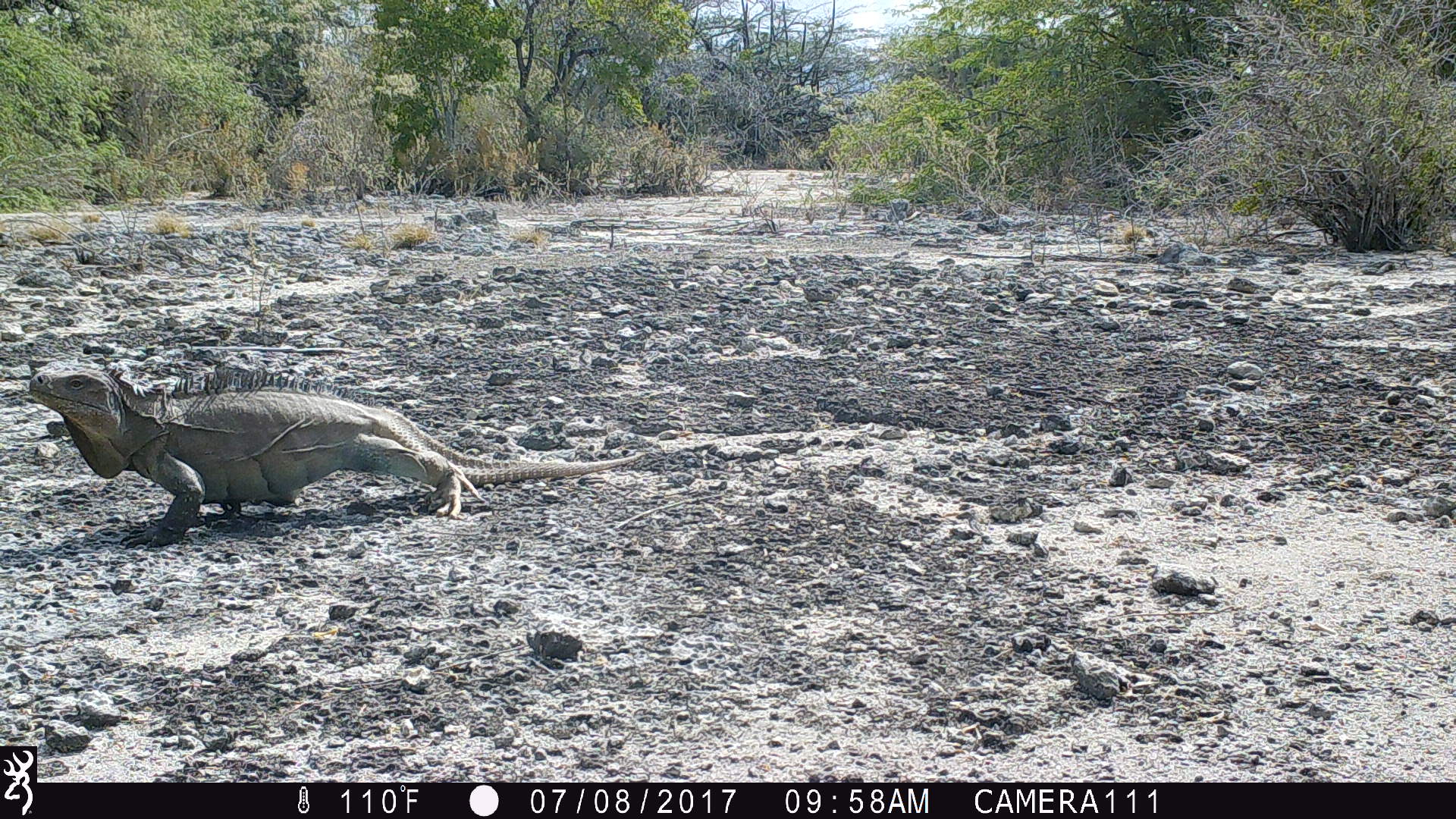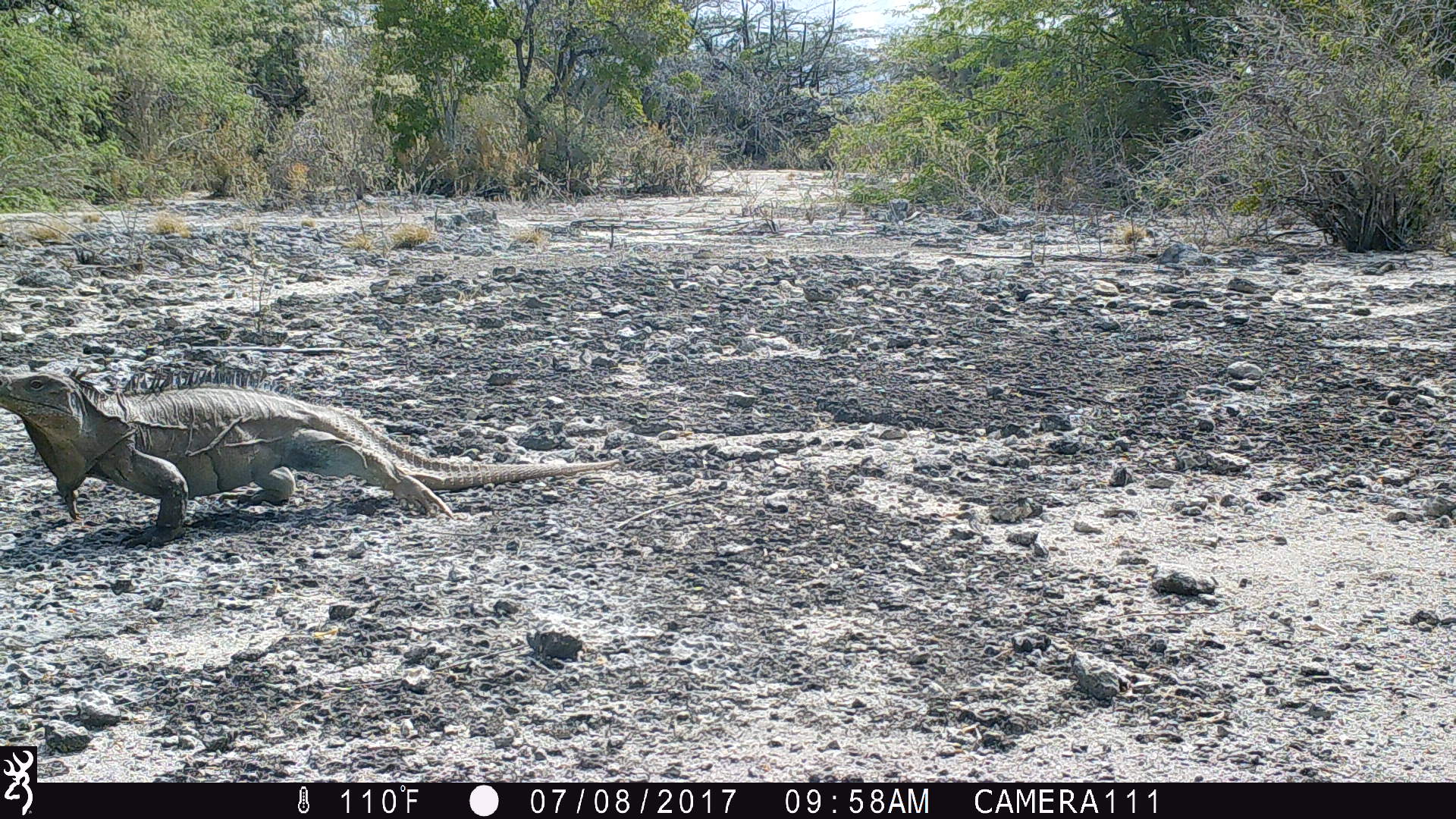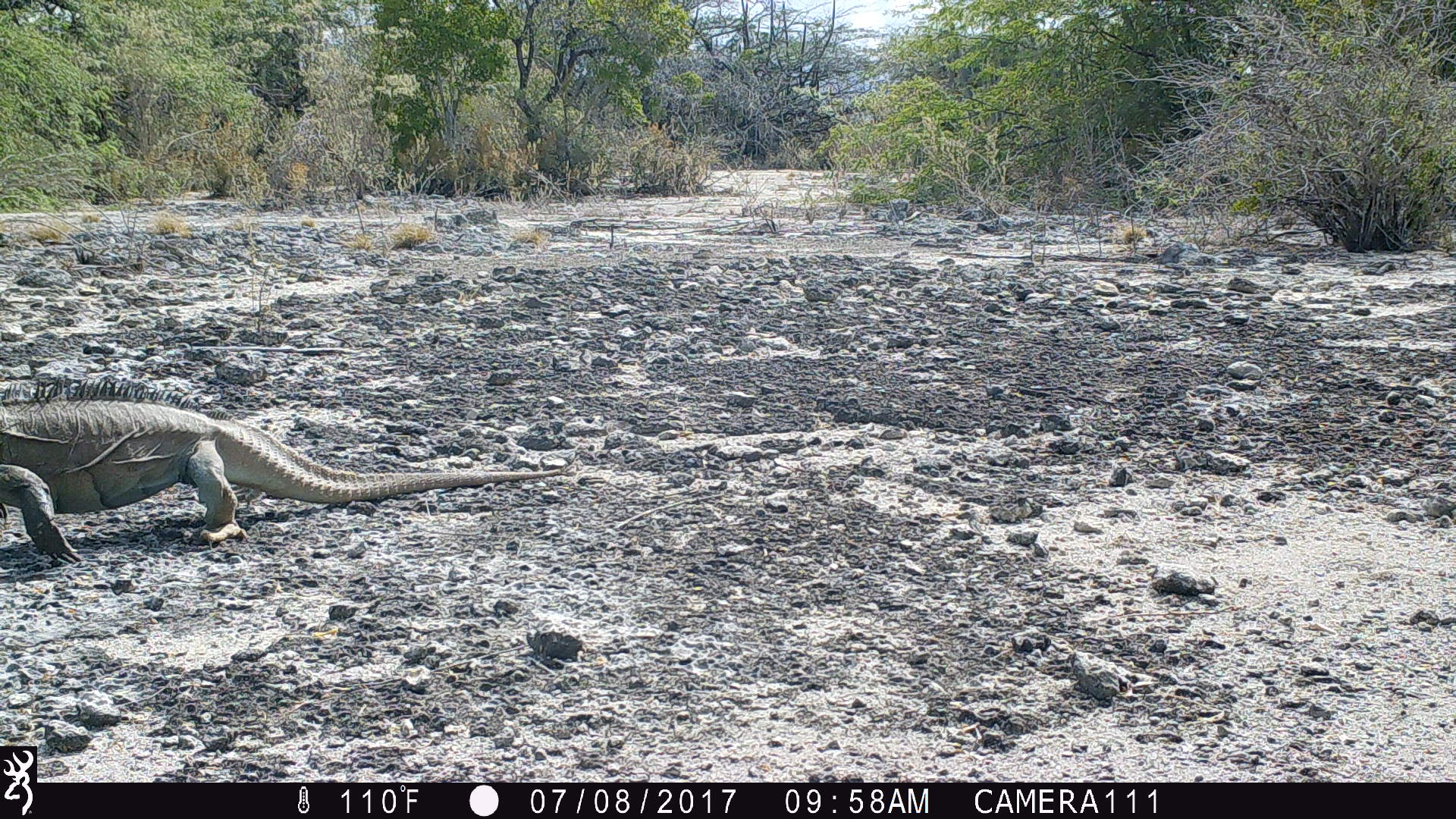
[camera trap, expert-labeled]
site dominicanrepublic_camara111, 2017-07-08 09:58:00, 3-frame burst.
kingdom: Animalia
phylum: Chordata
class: Reptilia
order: Squamata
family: Iguanidae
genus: Iguana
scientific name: Iguana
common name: typical iguanas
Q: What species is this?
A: Iguana (typical iguanas).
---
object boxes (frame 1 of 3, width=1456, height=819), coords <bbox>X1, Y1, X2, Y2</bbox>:
iguana: <bbox>20, 362, 656, 557</bbox>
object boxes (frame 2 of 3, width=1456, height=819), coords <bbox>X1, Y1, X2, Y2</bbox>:
iguana: <bbox>0, 366, 632, 546</bbox>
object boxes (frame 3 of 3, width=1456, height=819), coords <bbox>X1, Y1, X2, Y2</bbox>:
iguana: <bbox>0, 375, 566, 576</bbox>